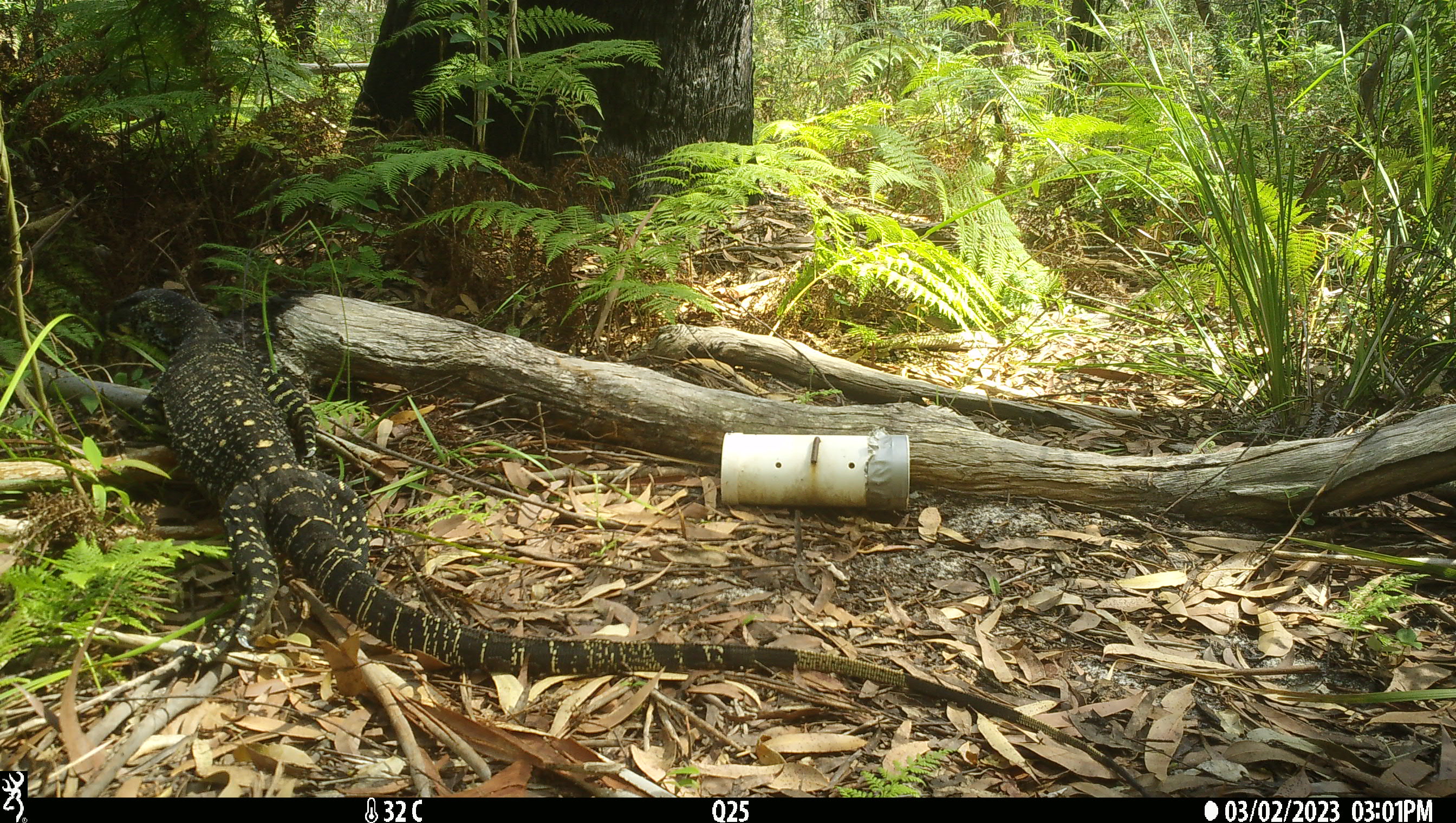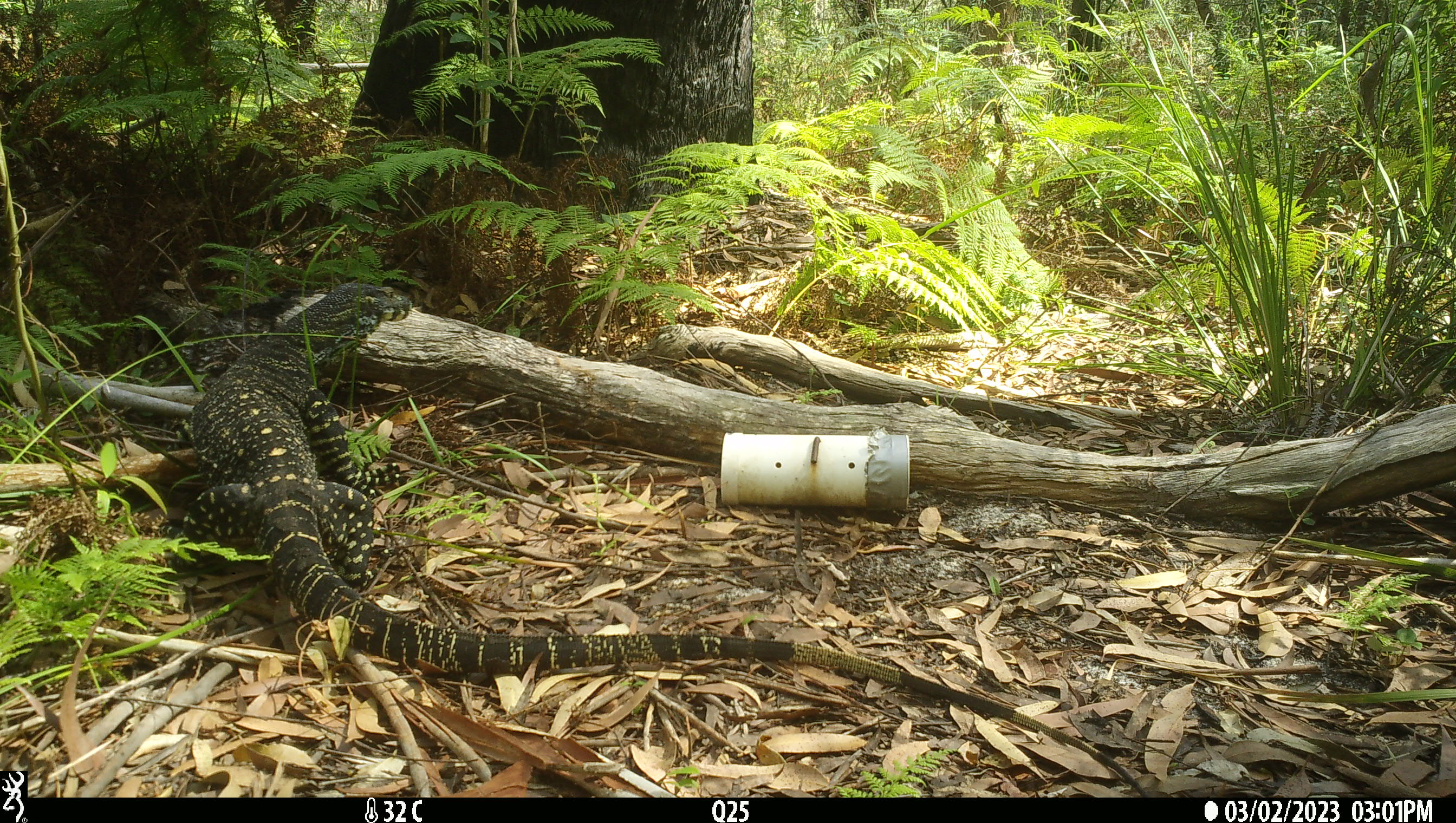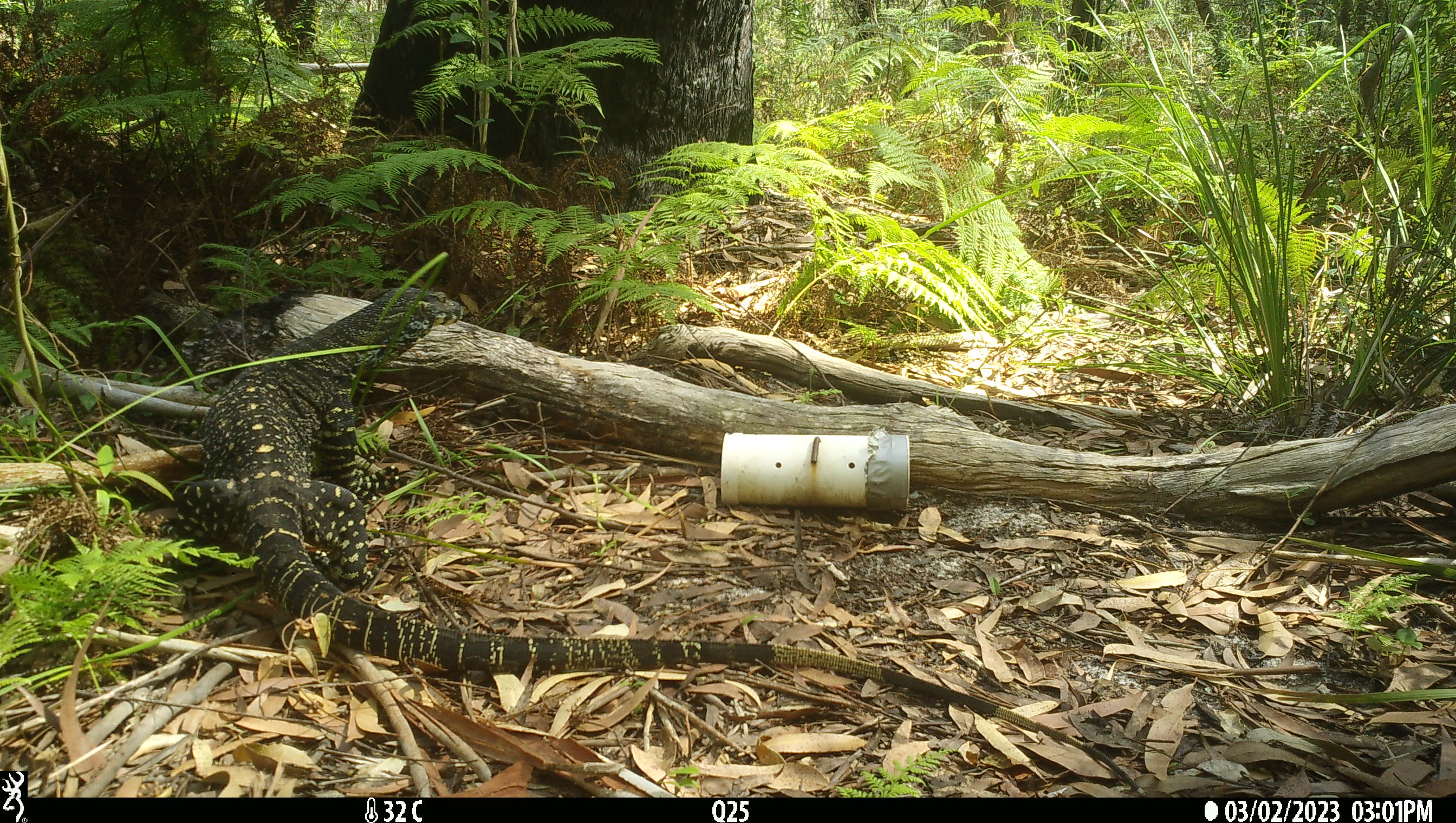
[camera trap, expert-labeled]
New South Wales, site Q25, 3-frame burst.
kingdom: Animalia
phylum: Chordata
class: Reptilia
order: Squamata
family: Varanidae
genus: Varanus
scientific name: Varanus varius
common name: lace monitor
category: goanna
Goanna (lace monitor) (Varanus varius).